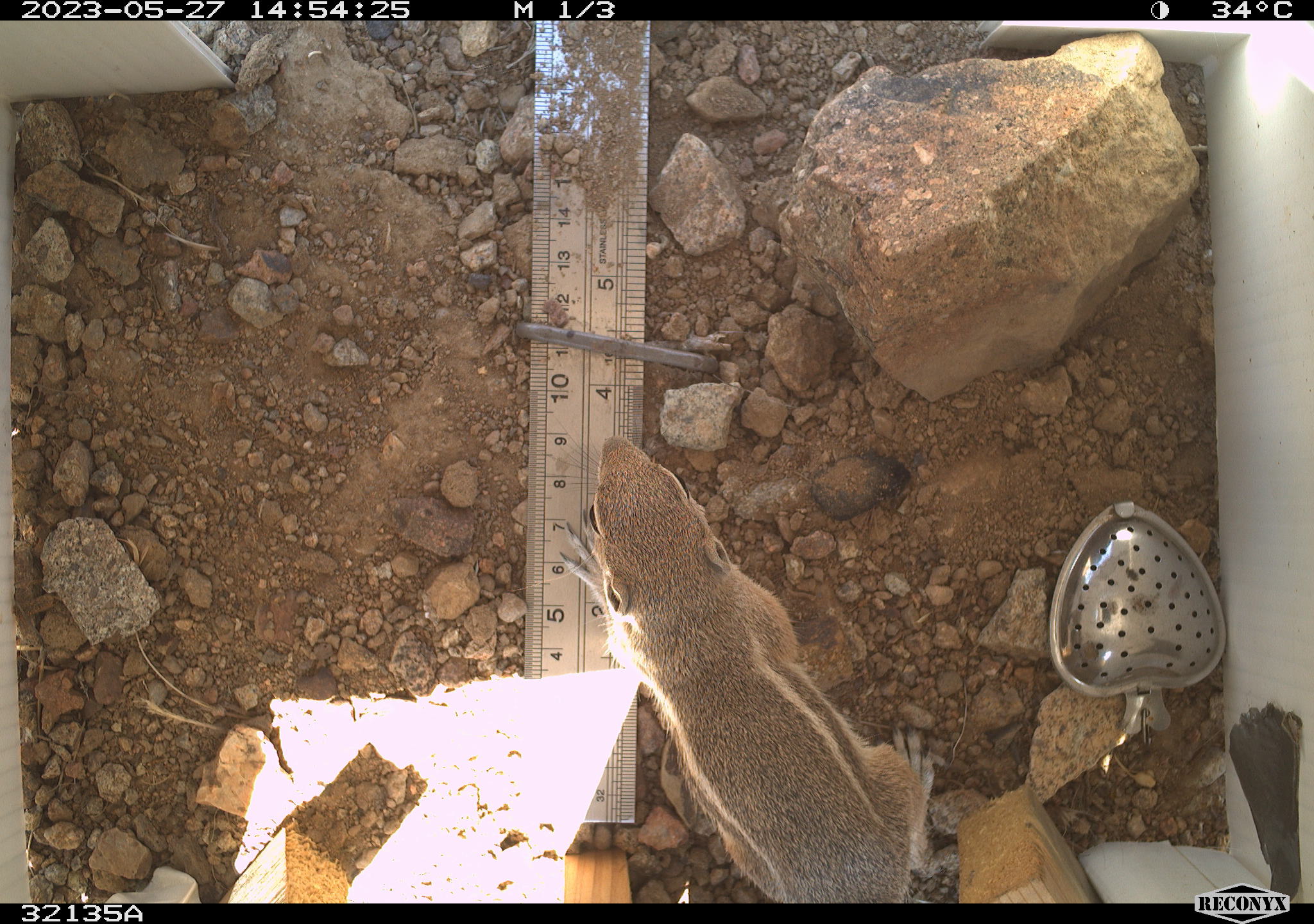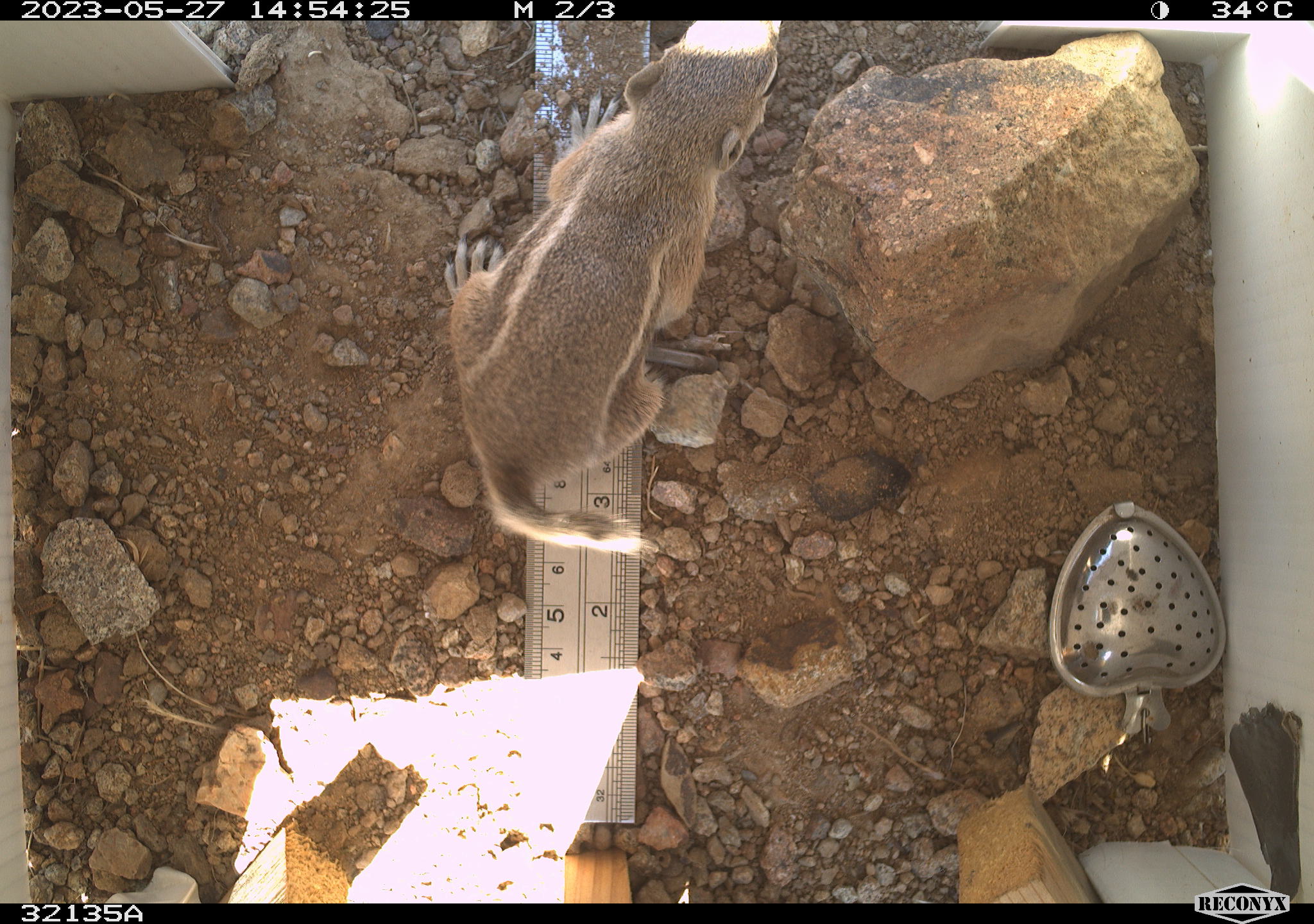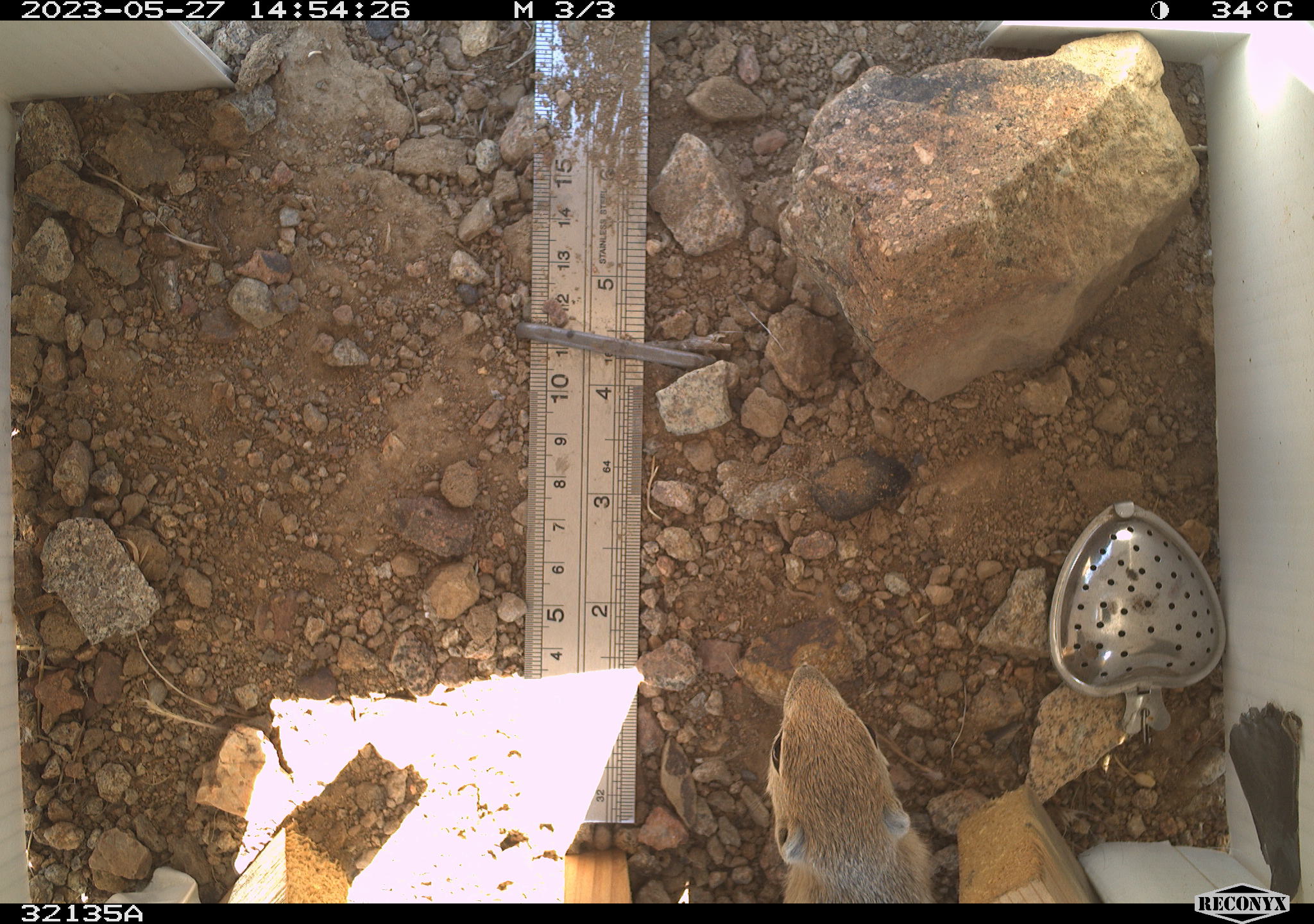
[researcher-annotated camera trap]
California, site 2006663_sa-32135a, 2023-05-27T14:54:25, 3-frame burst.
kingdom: Animalia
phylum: Chordata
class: Mammalia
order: Rodentia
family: Sciuridae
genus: Ammospermophilus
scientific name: Ammospermophilus leucurus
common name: white-tailed antelope squirrel